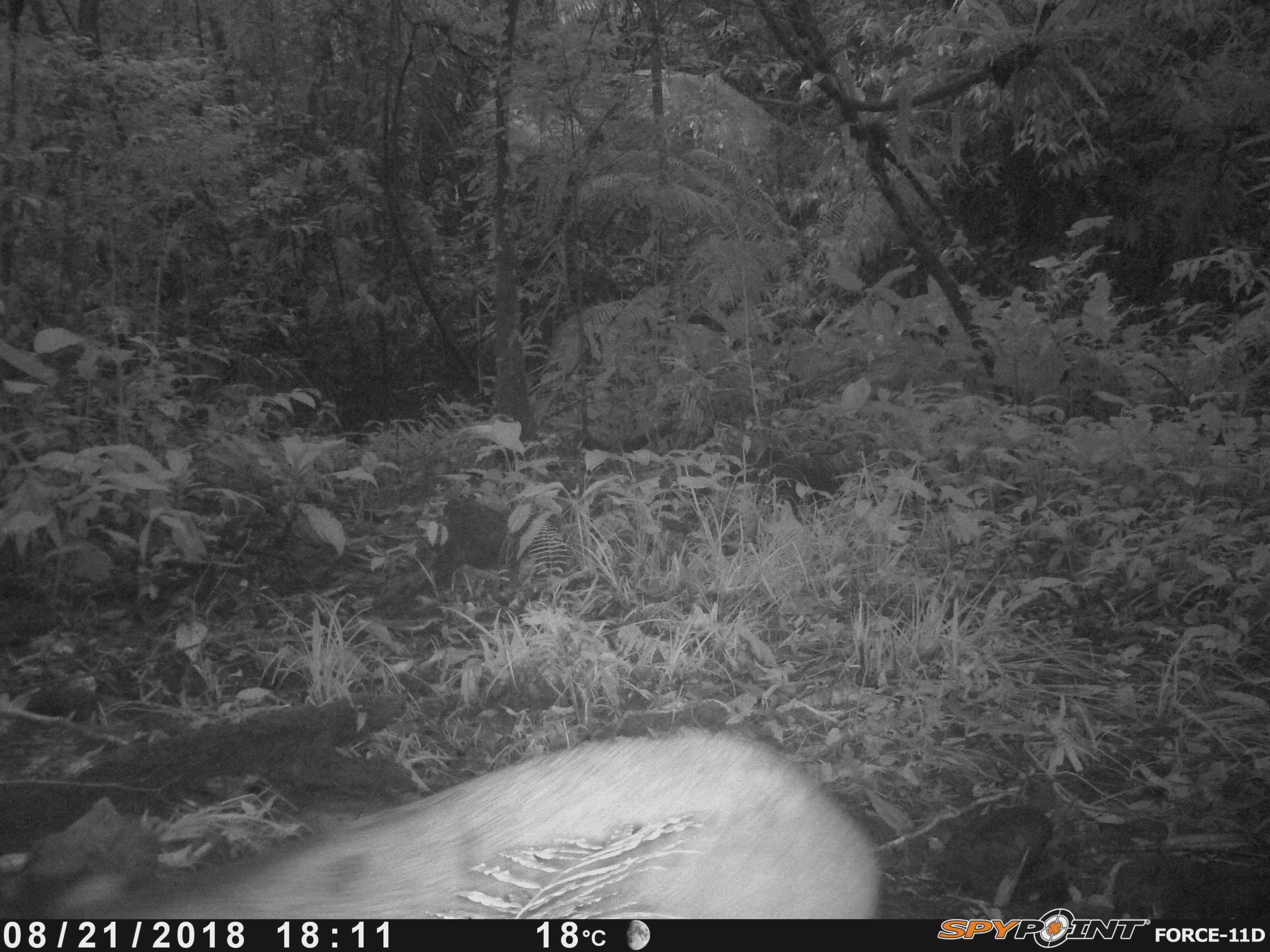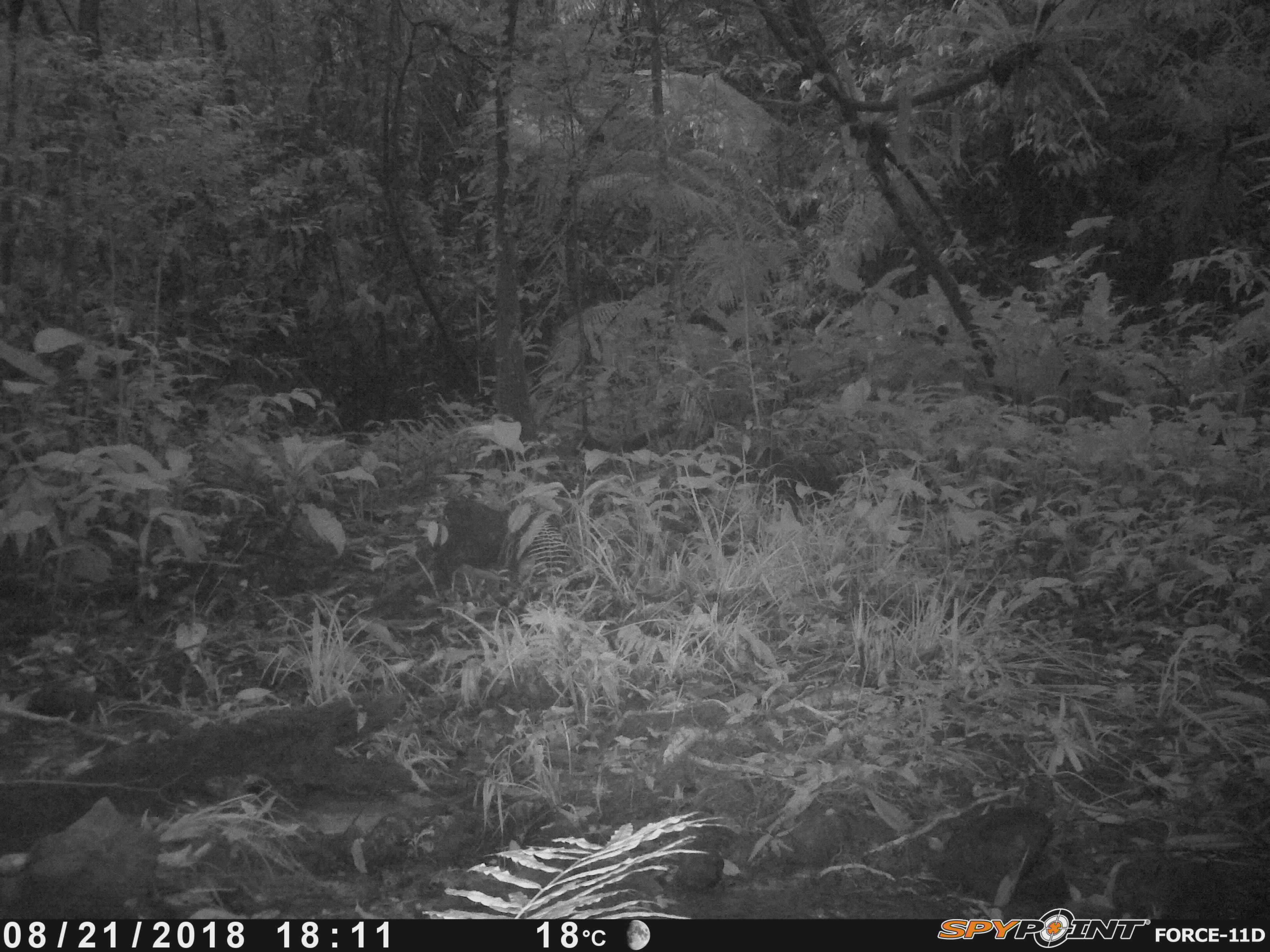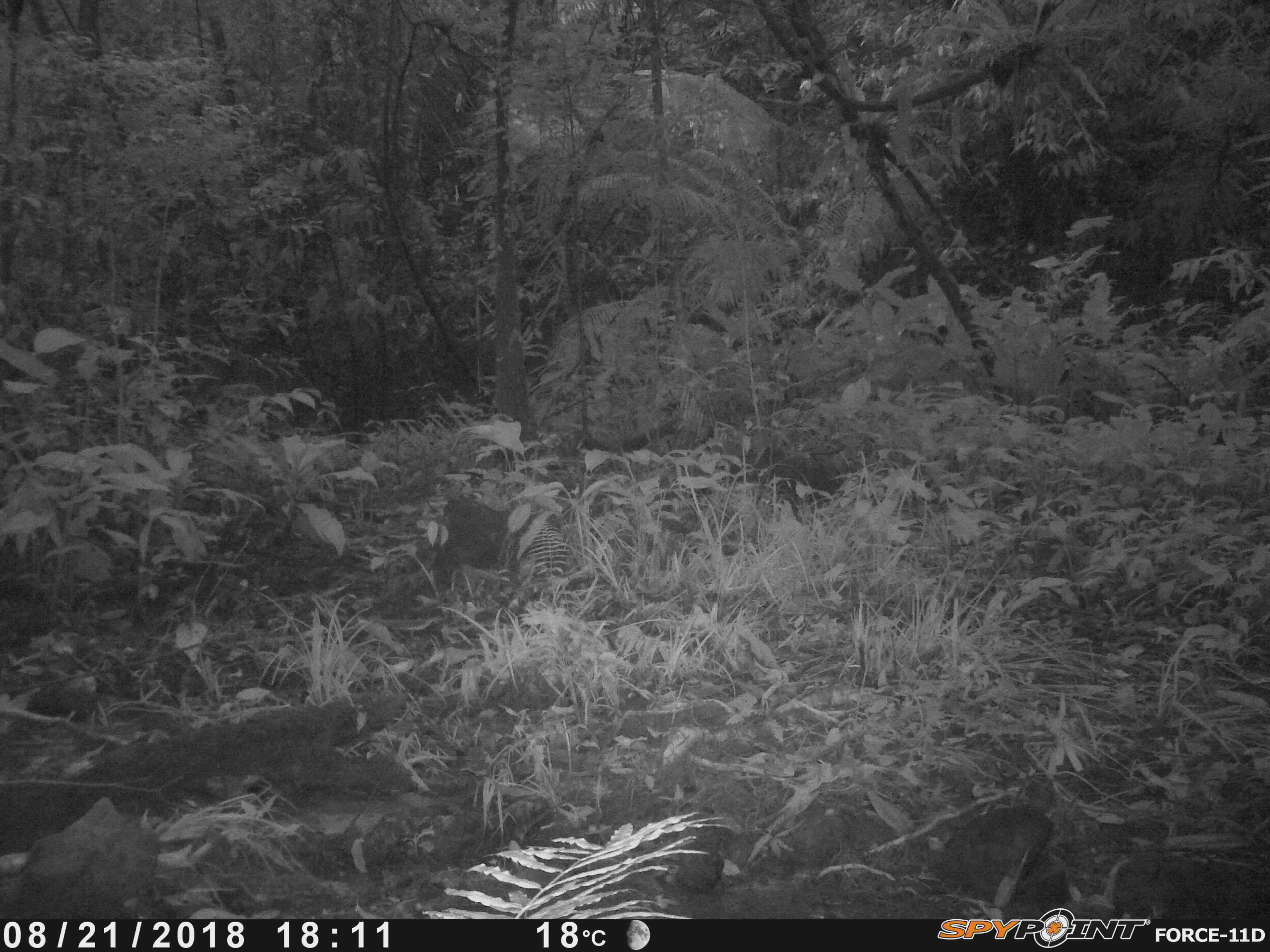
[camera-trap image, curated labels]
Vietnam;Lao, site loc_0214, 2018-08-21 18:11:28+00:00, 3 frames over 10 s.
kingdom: Animalia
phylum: Chordata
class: Mammalia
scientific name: Laurasiatheria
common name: ungulate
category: unidentified ungulates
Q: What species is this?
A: Unidentified ungulates (ungulate) (Laurasiatheria).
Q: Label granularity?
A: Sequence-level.